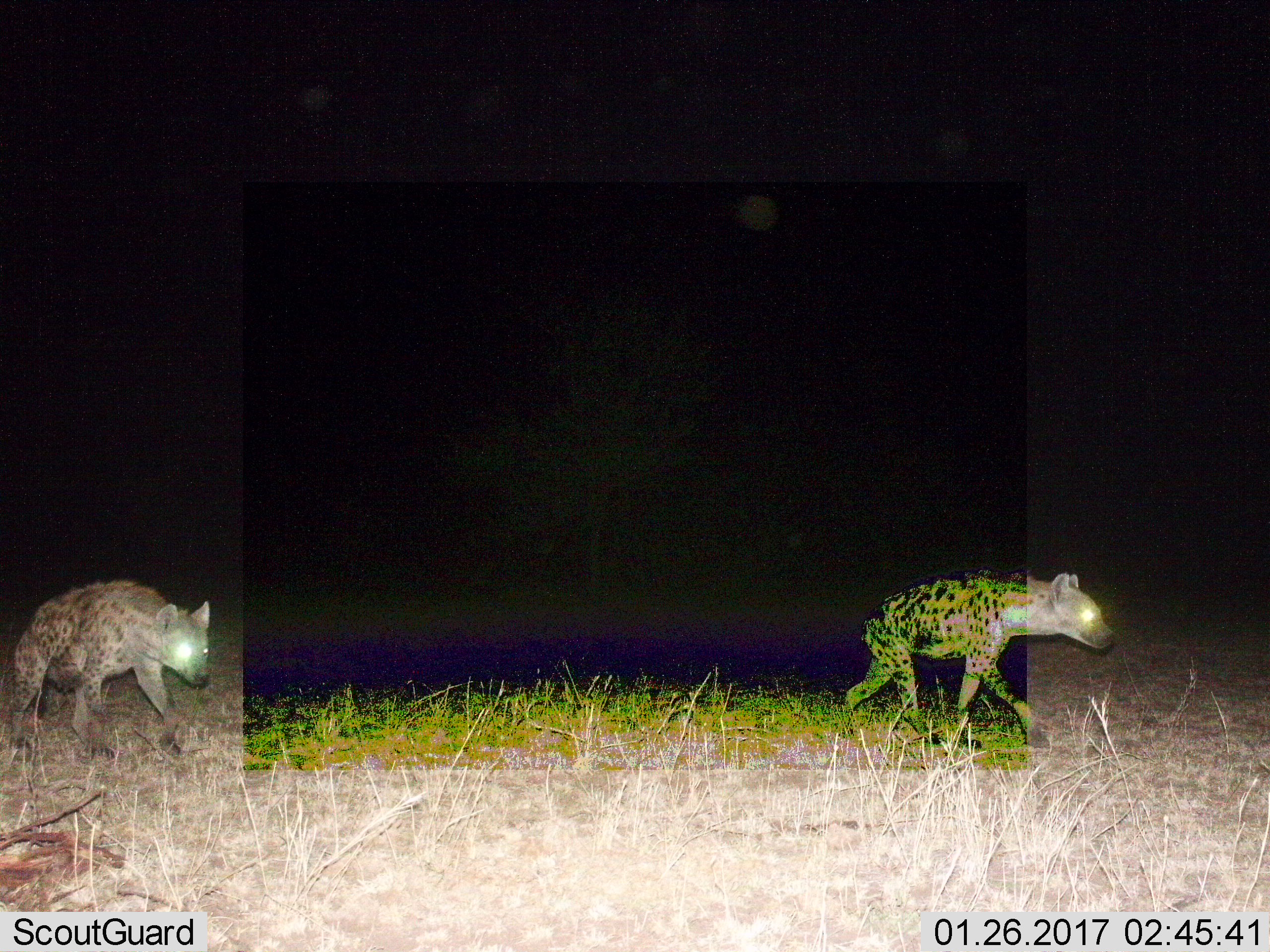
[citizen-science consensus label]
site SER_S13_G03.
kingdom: Animalia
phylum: Chordata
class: Mammalia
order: Carnivora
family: Hyaenidae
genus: Crocuta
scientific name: Crocuta crocuta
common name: spotted hyena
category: hyenaspotted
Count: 2.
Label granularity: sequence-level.